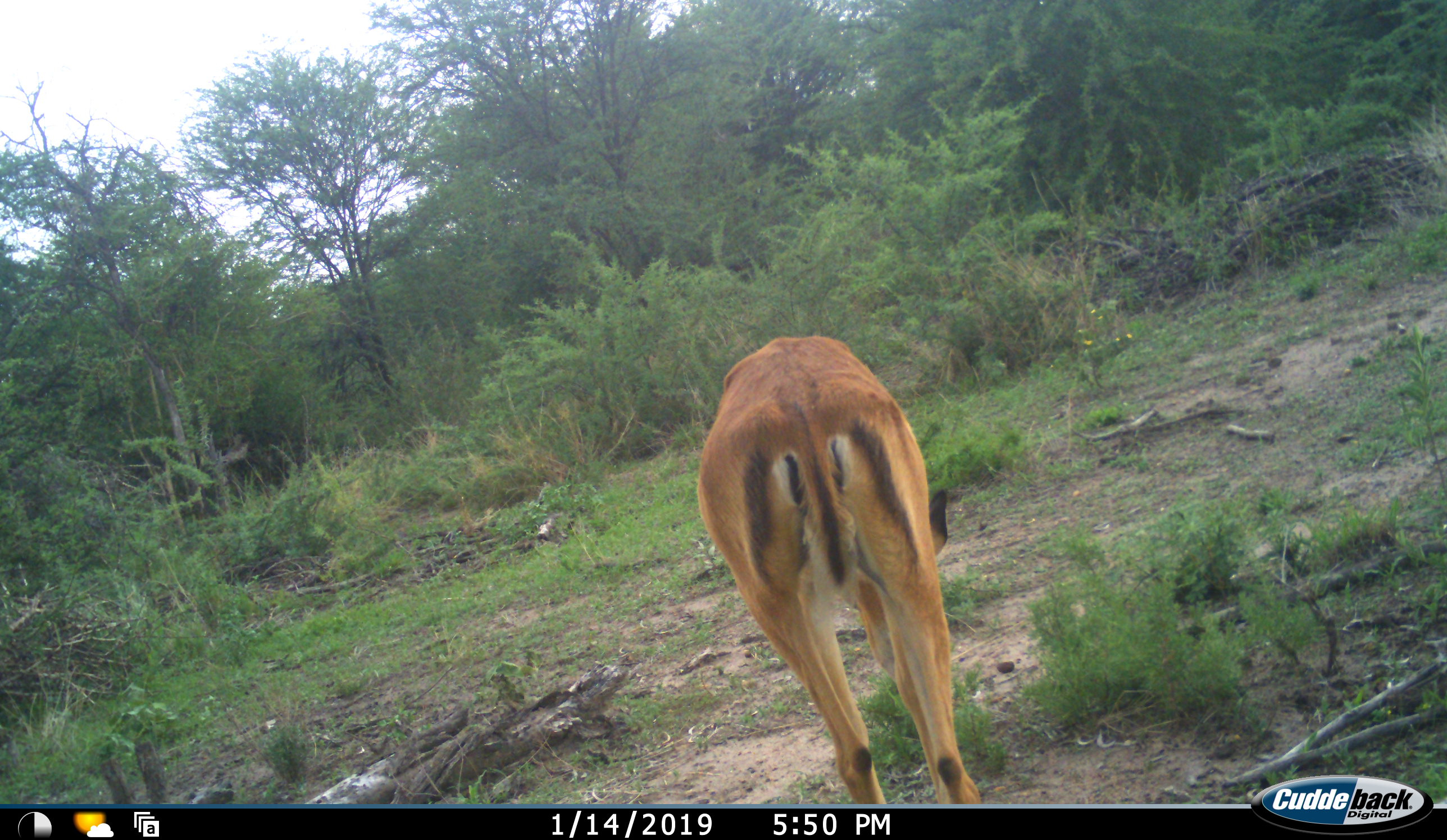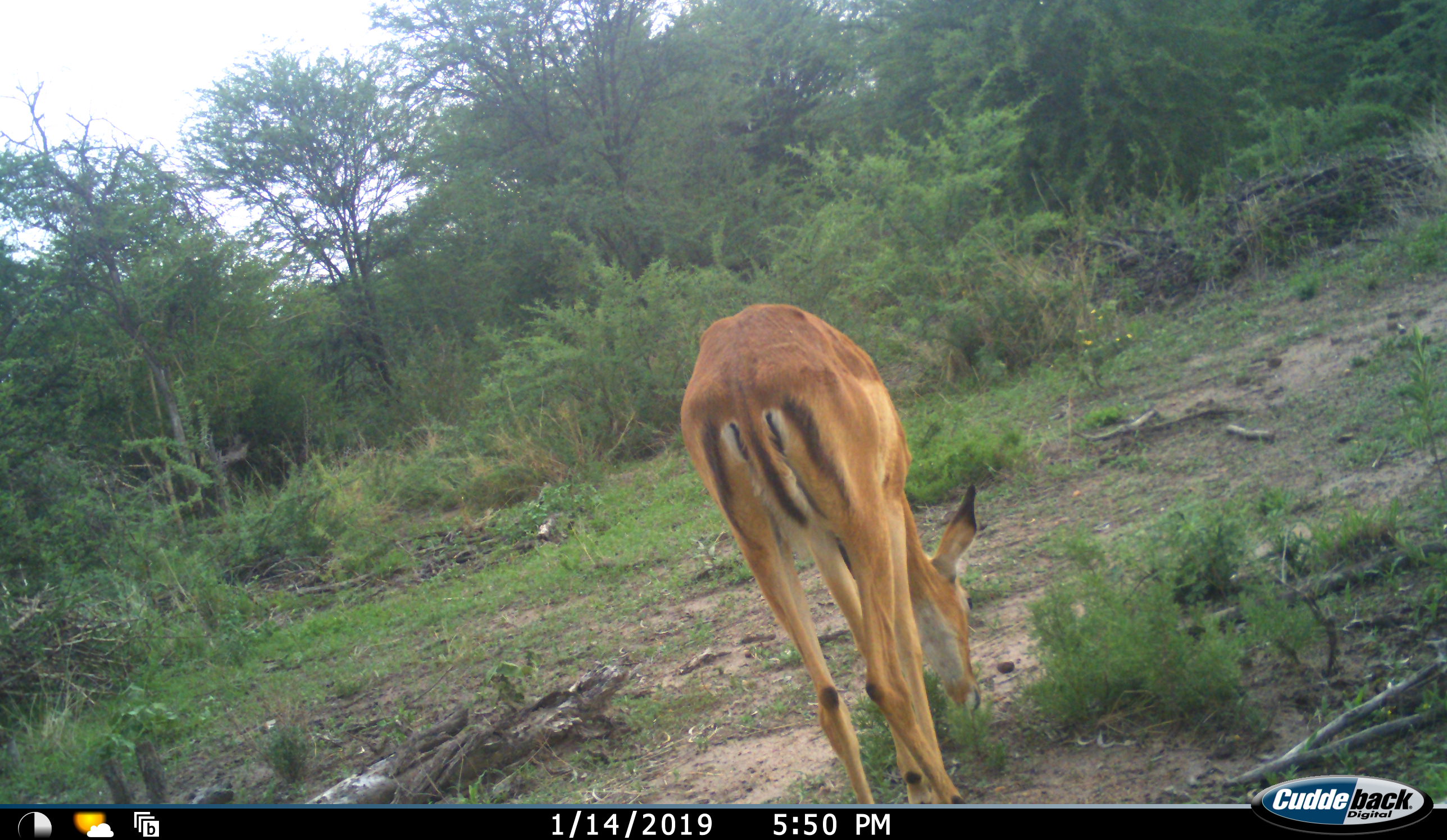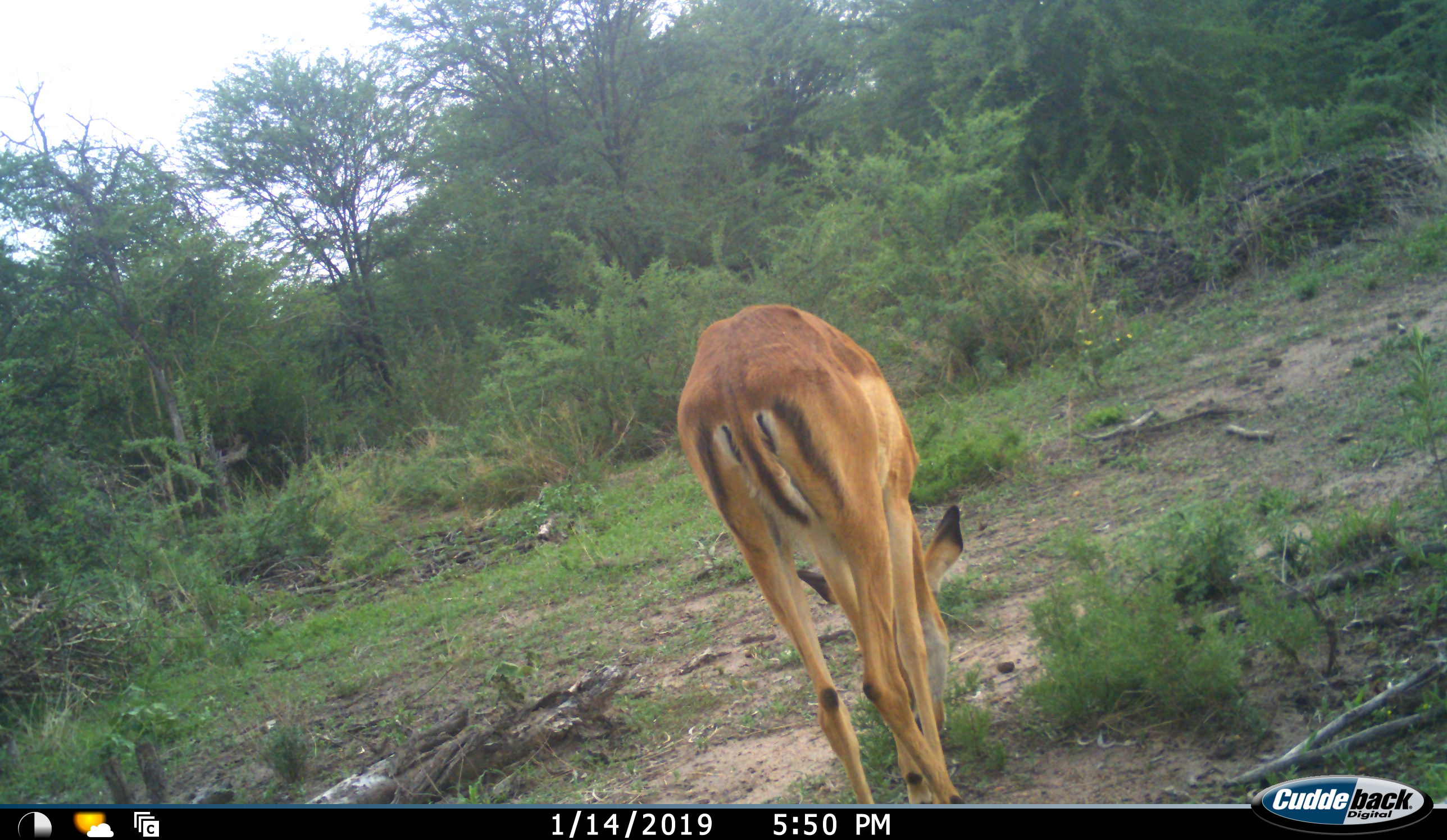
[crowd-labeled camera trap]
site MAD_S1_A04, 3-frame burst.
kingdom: Animalia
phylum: Chordata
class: Mammalia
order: Artiodactyla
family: Bovidae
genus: Aepyceros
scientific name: Aepyceros melampus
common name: impala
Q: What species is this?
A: Impala (Aepyceros melampus).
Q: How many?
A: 1.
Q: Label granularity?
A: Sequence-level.